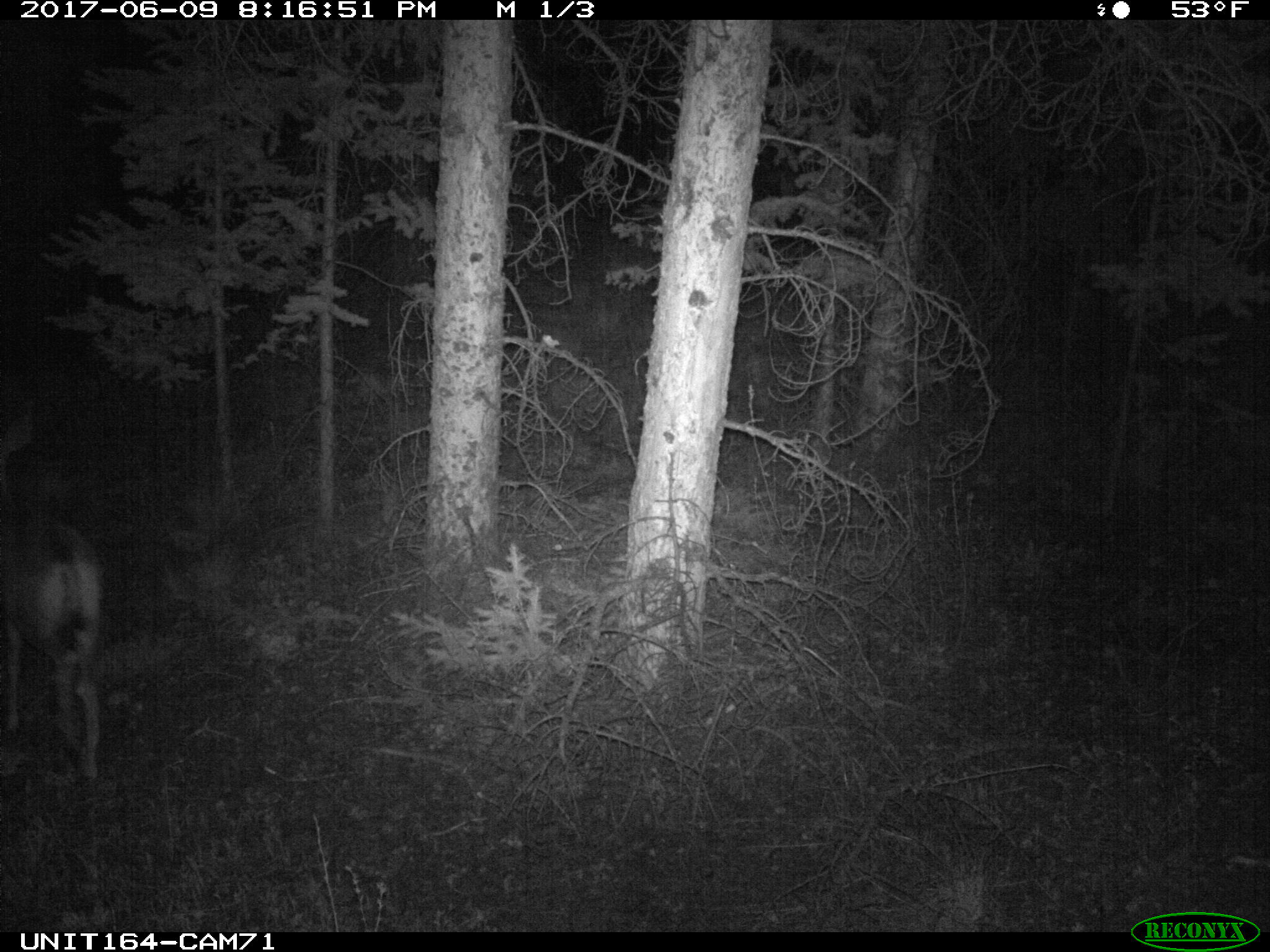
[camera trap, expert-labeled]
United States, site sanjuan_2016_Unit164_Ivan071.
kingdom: Animalia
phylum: Chordata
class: Mammalia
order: Artiodactyla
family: Cervidae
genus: Odocoileus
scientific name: Odocoileus hemionus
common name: mule deer